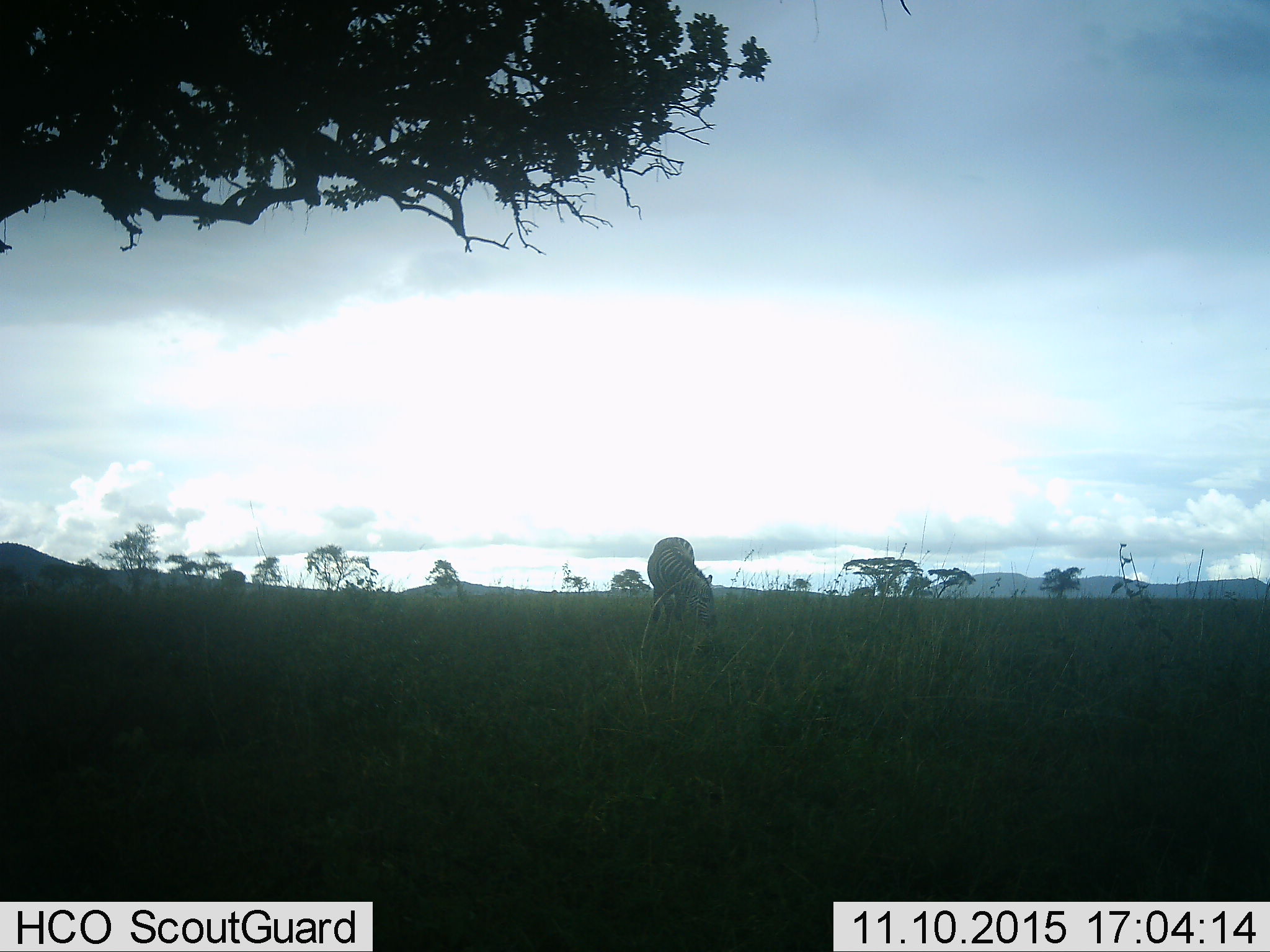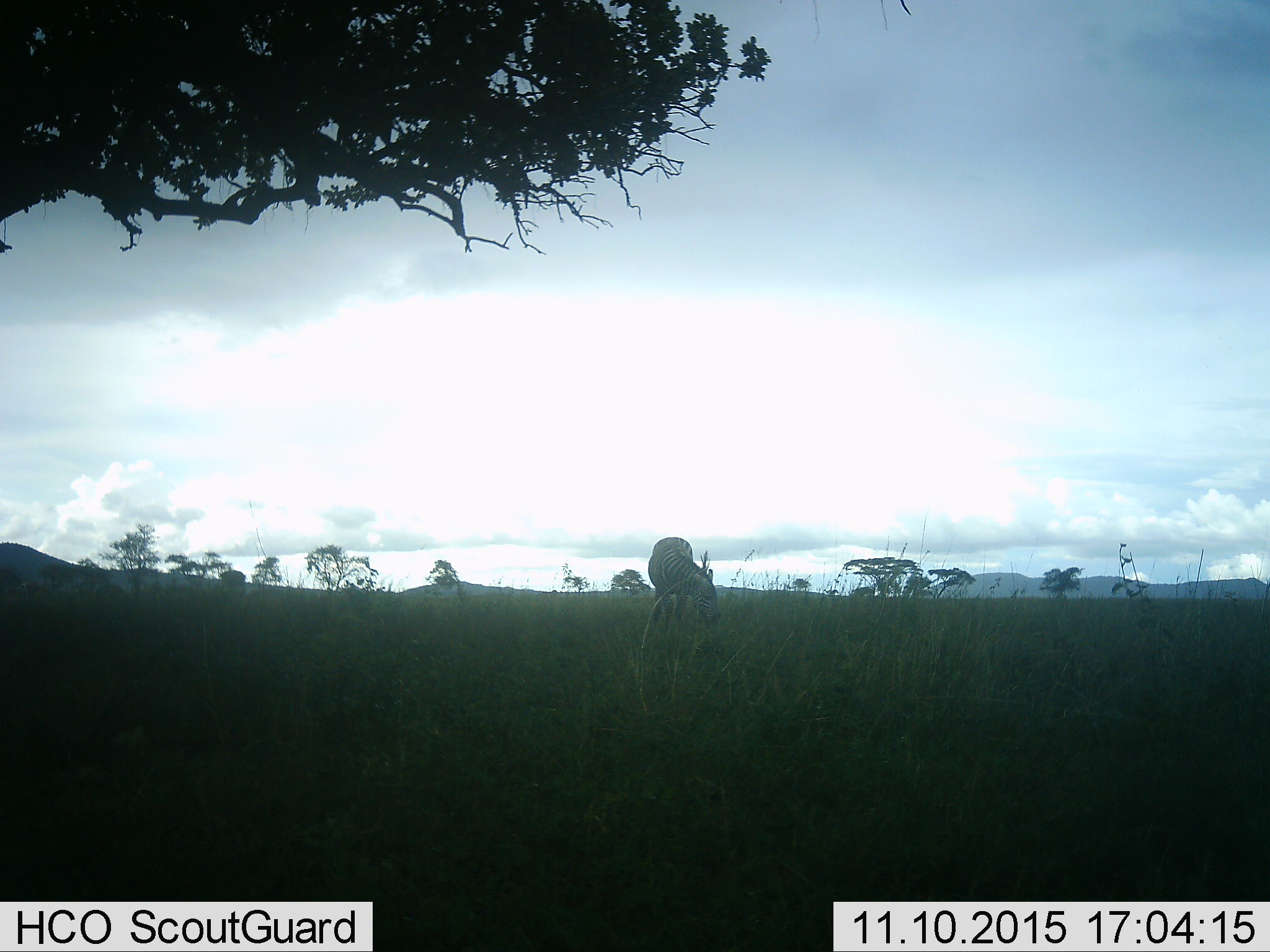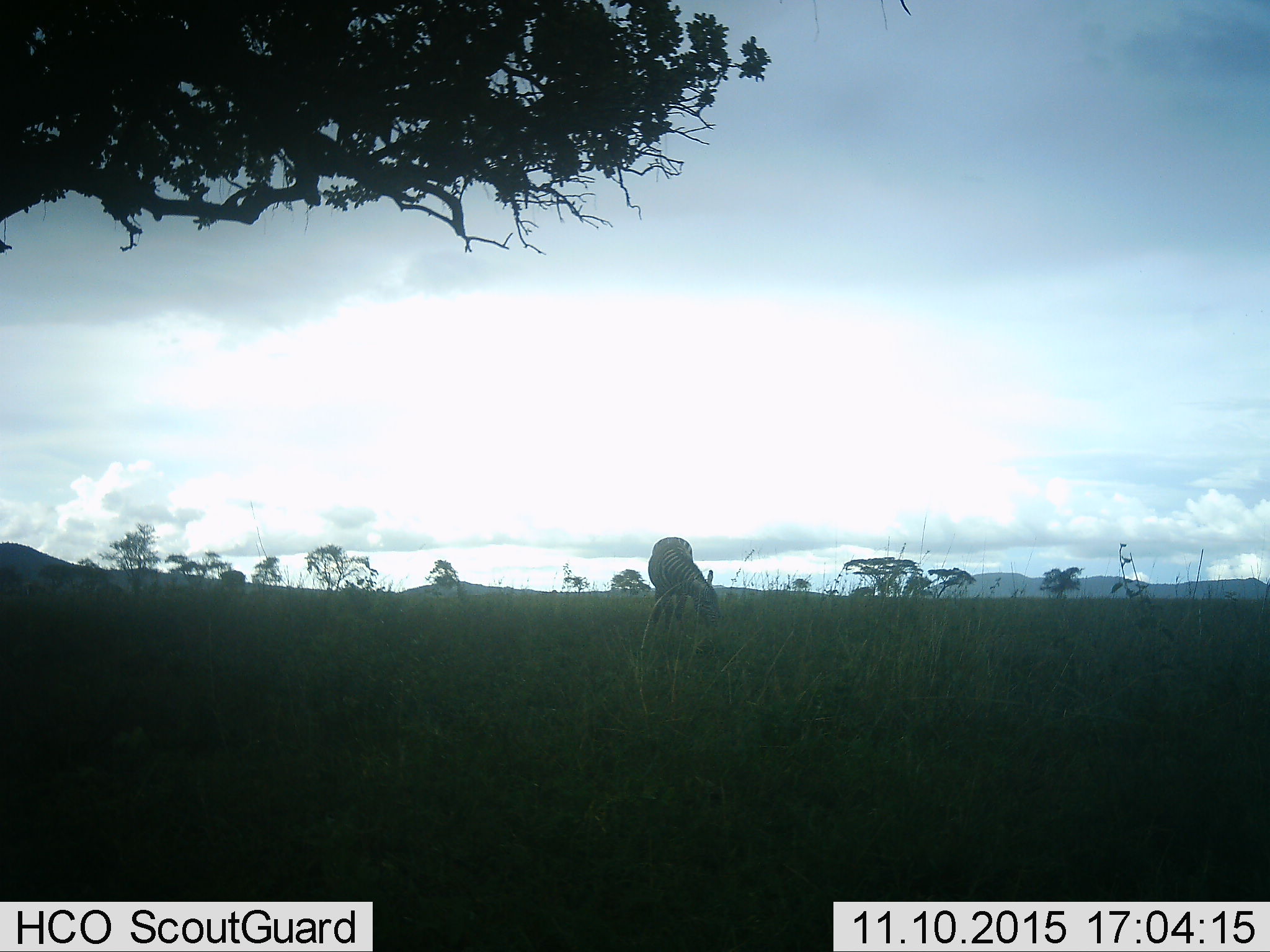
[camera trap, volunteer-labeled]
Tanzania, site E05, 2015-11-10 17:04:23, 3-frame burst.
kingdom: Animalia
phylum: Chordata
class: Mammalia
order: Perissodactyla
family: Equidae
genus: Equus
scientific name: Equus quagga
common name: plains zebra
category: zebra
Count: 1.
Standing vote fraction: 40%.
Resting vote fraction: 0%.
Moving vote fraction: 0%.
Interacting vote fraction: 0%.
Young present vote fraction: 0%.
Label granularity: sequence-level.